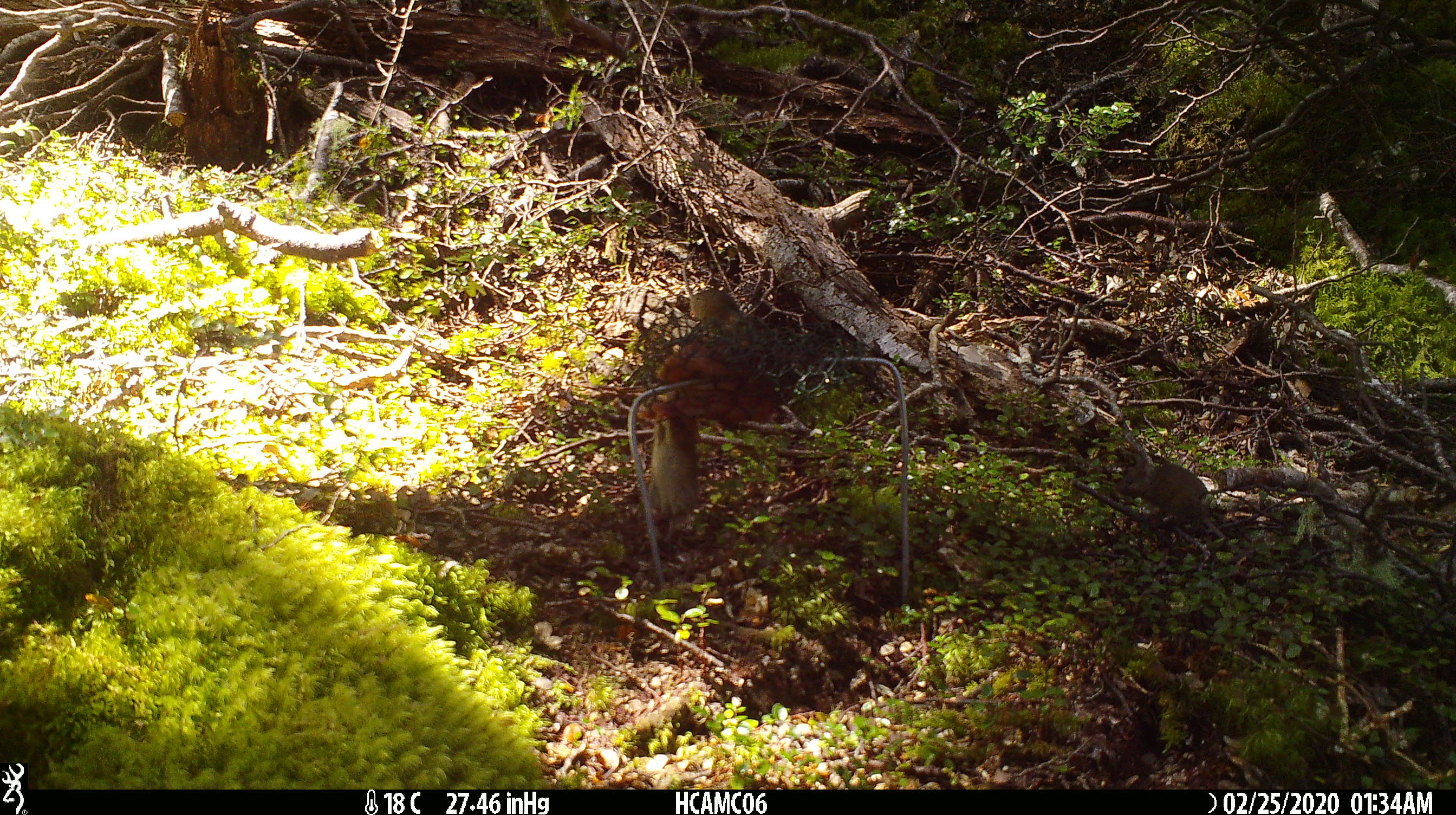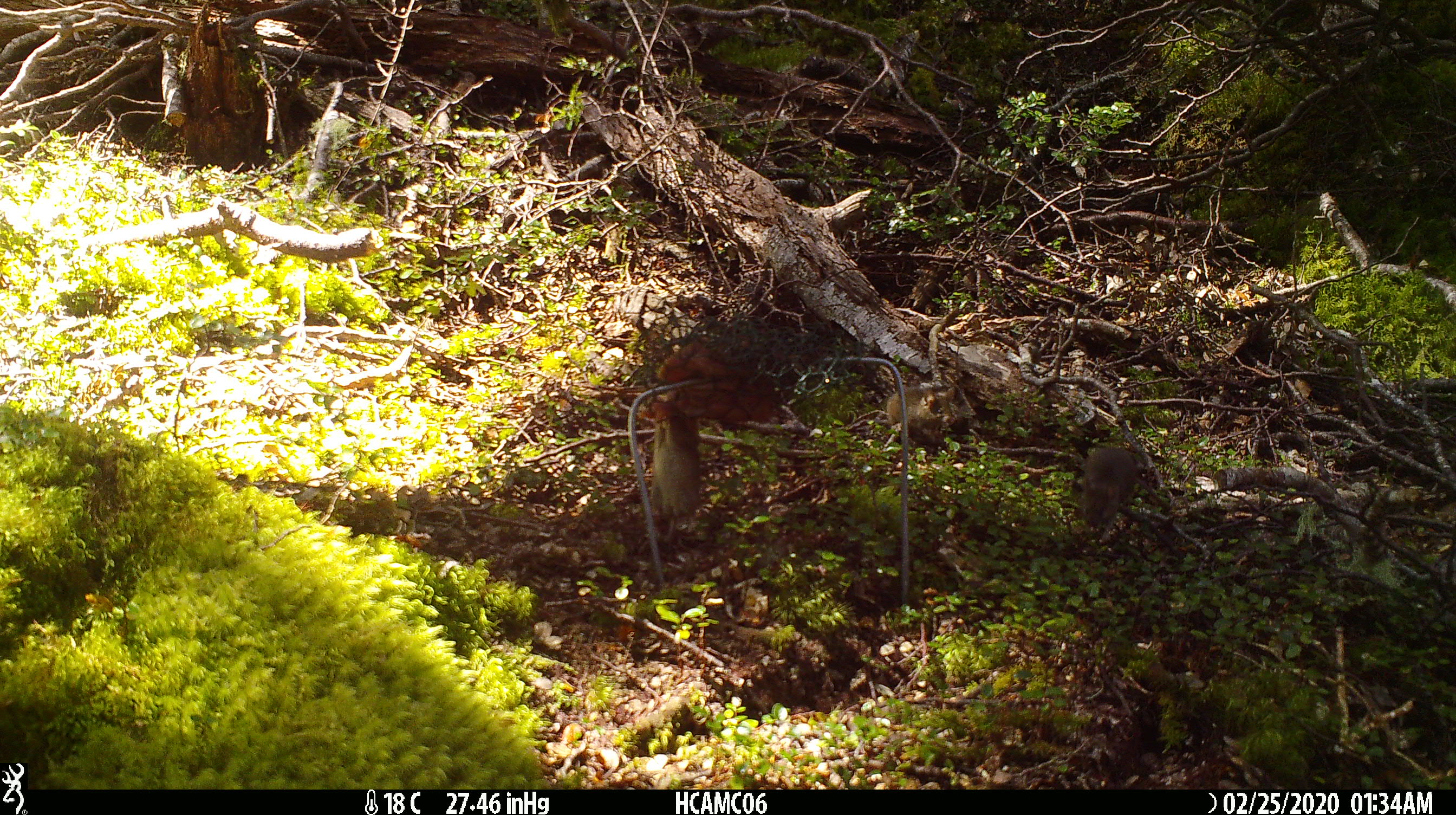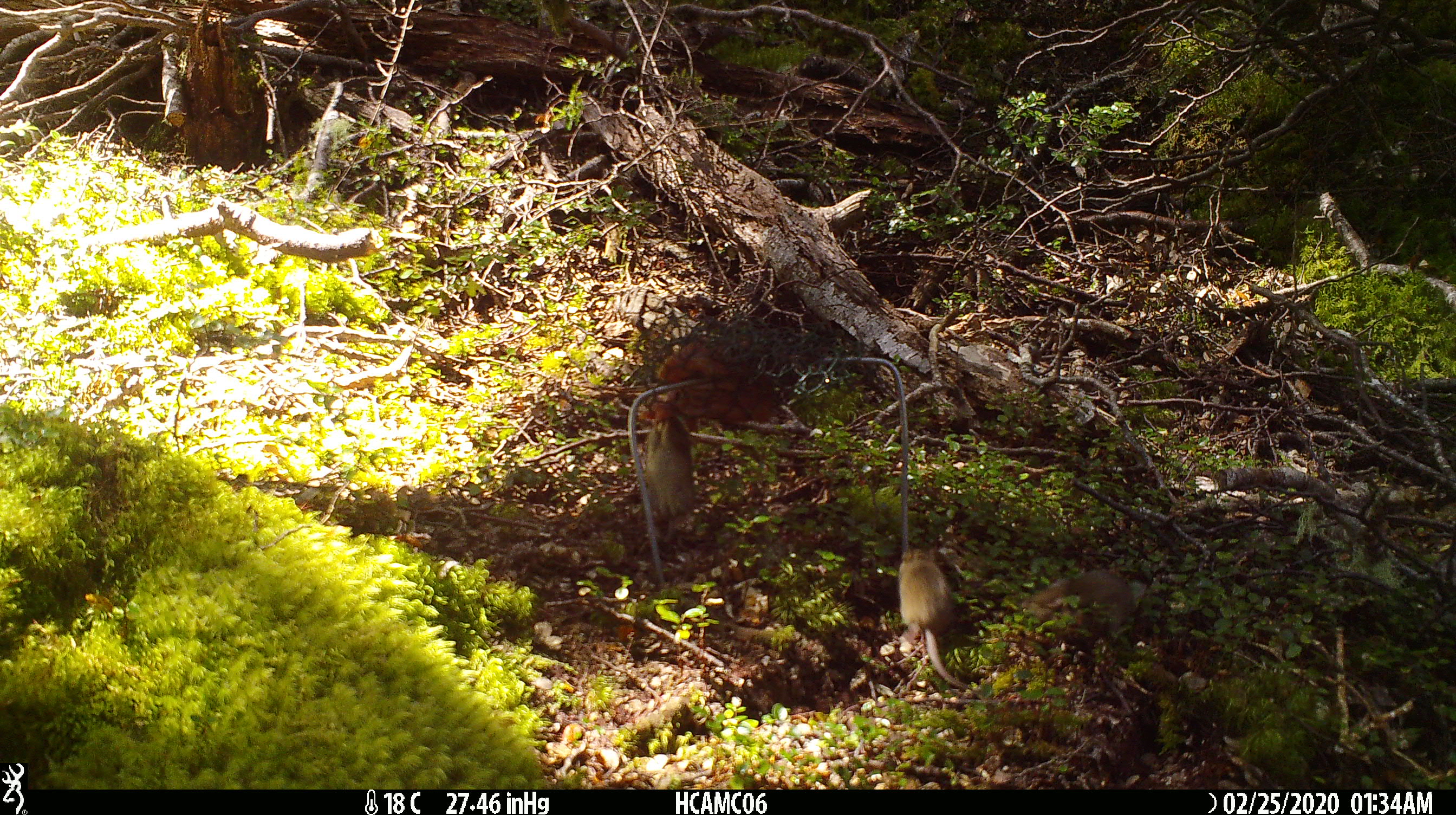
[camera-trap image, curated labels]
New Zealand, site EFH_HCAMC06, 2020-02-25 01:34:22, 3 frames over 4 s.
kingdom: Animalia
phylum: Chordata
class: Mammalia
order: Rodentia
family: Muridae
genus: Mus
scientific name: Mus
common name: mouse